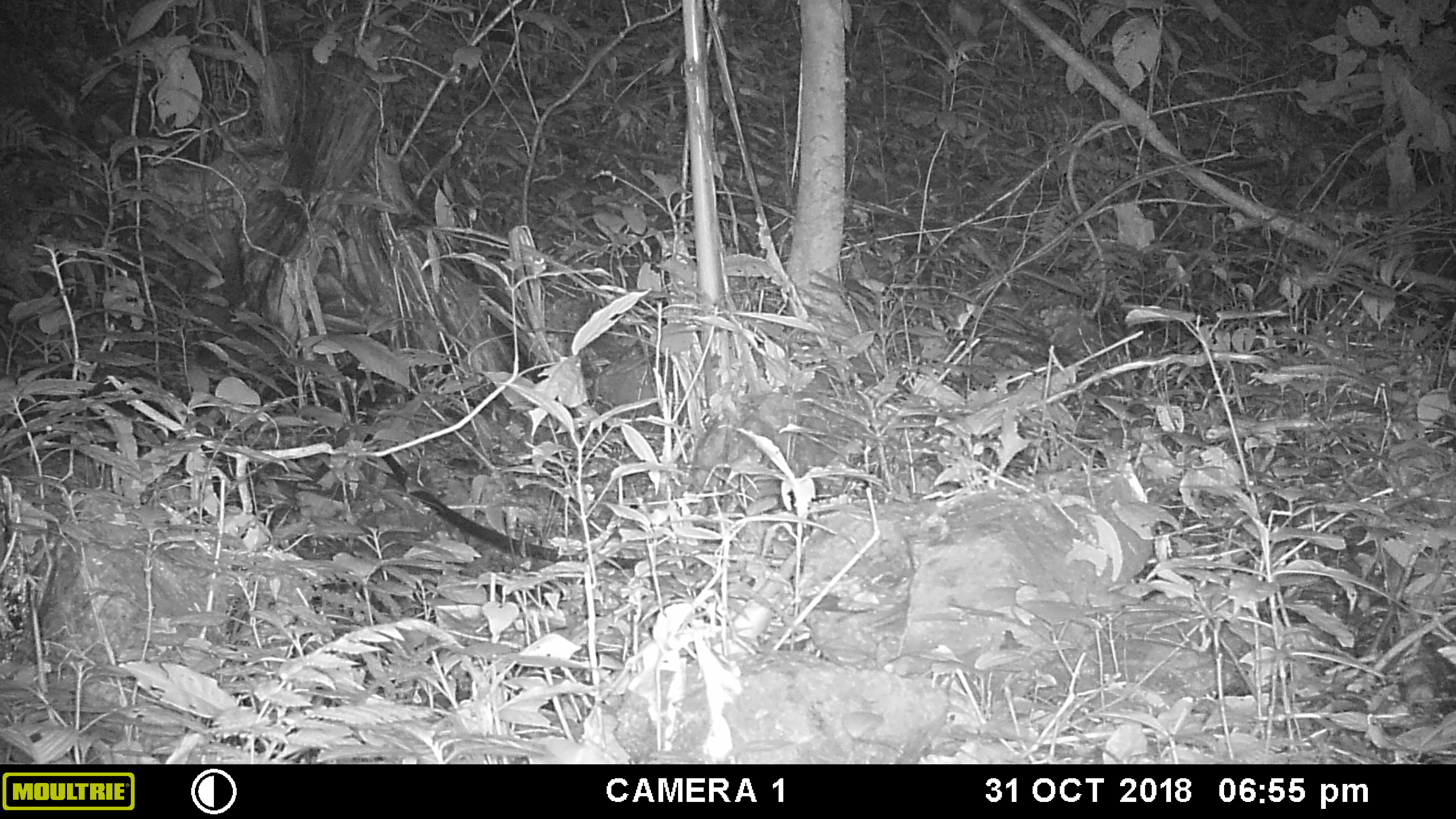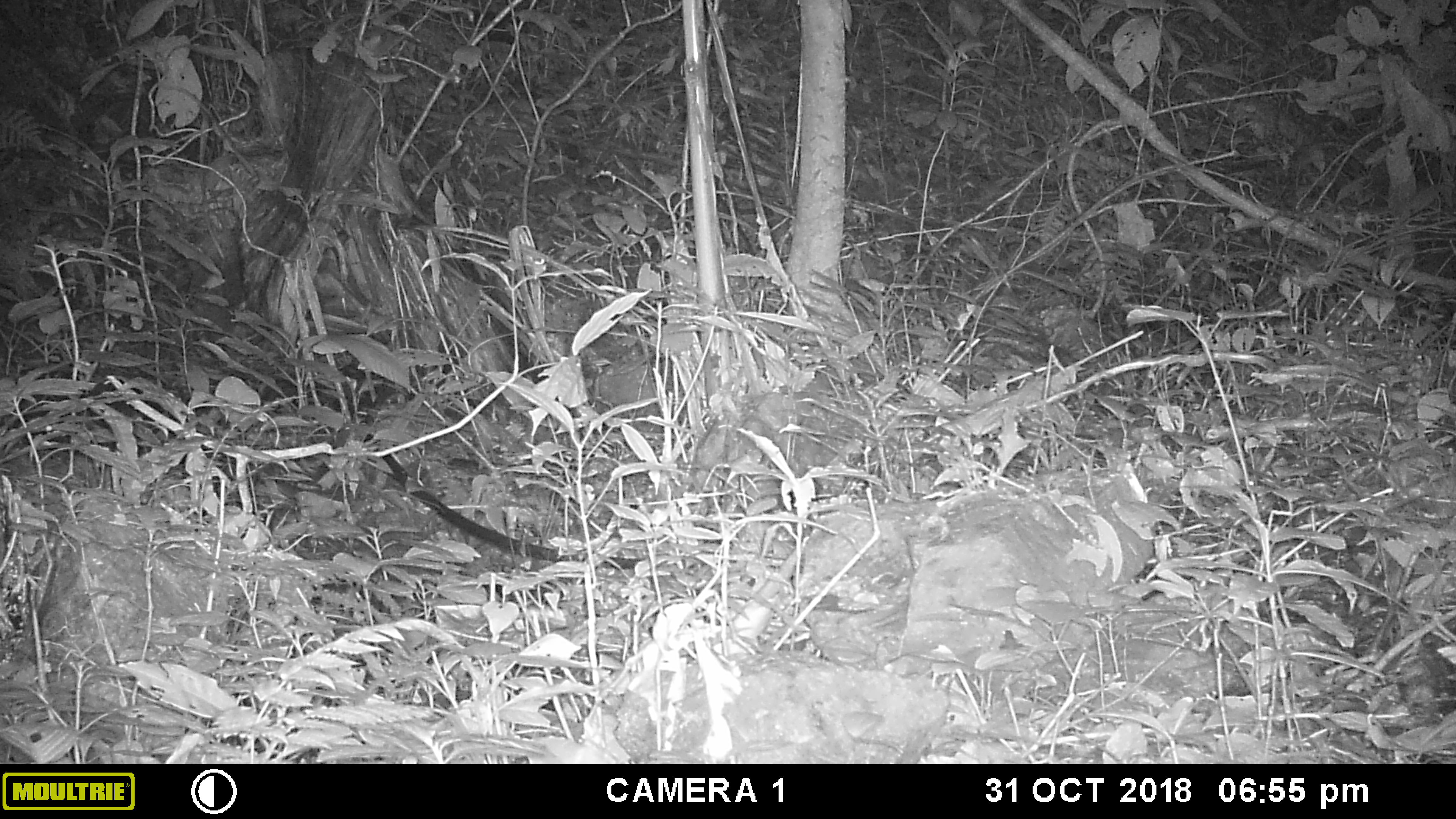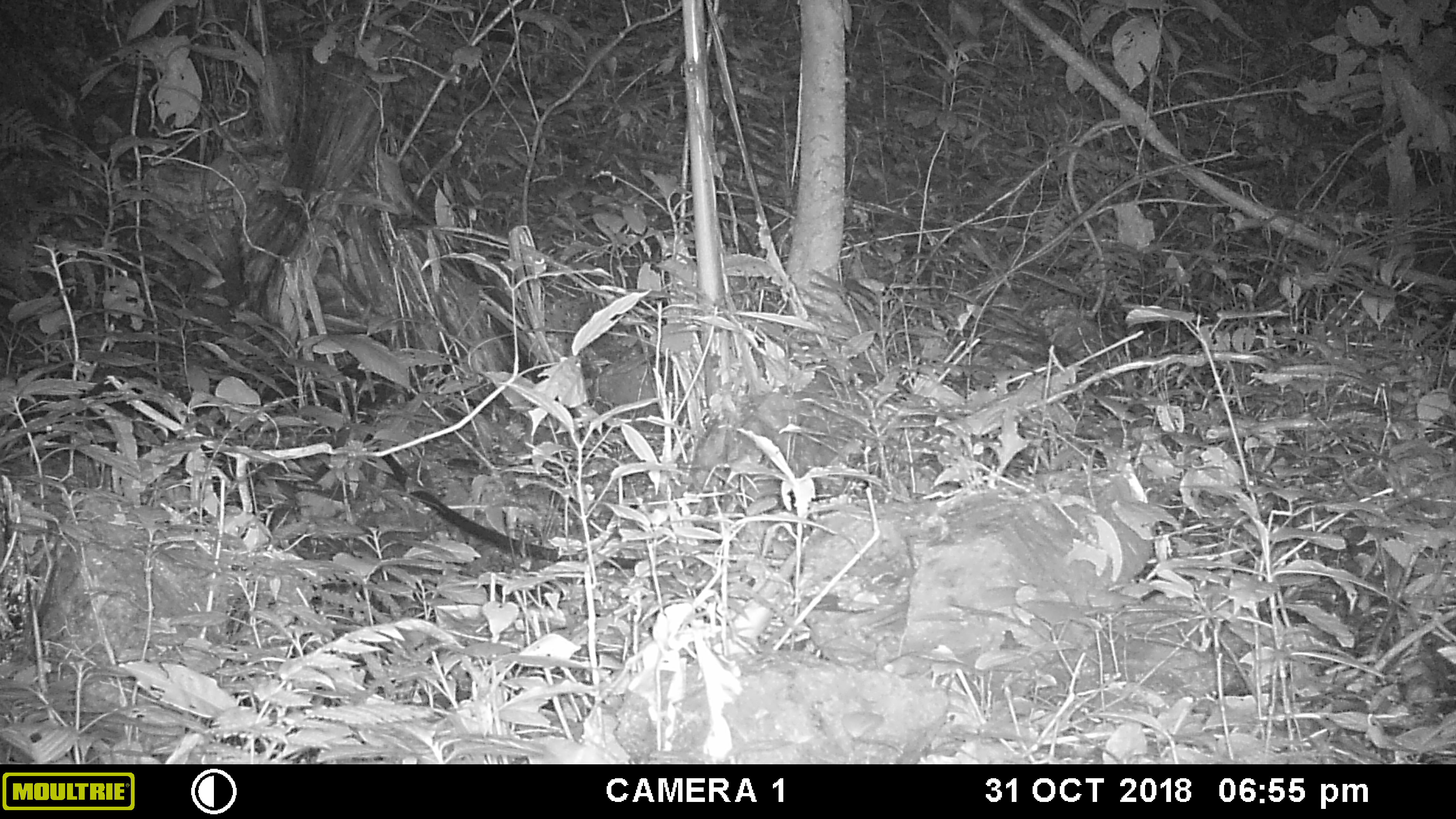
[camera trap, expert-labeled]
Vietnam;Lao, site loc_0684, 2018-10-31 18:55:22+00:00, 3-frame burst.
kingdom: Animalia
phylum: Chordata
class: Mammalia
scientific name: Mammalia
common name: mammal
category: unidentified small mammal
Unidentified small mammal (mammal) (Mammalia). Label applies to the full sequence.